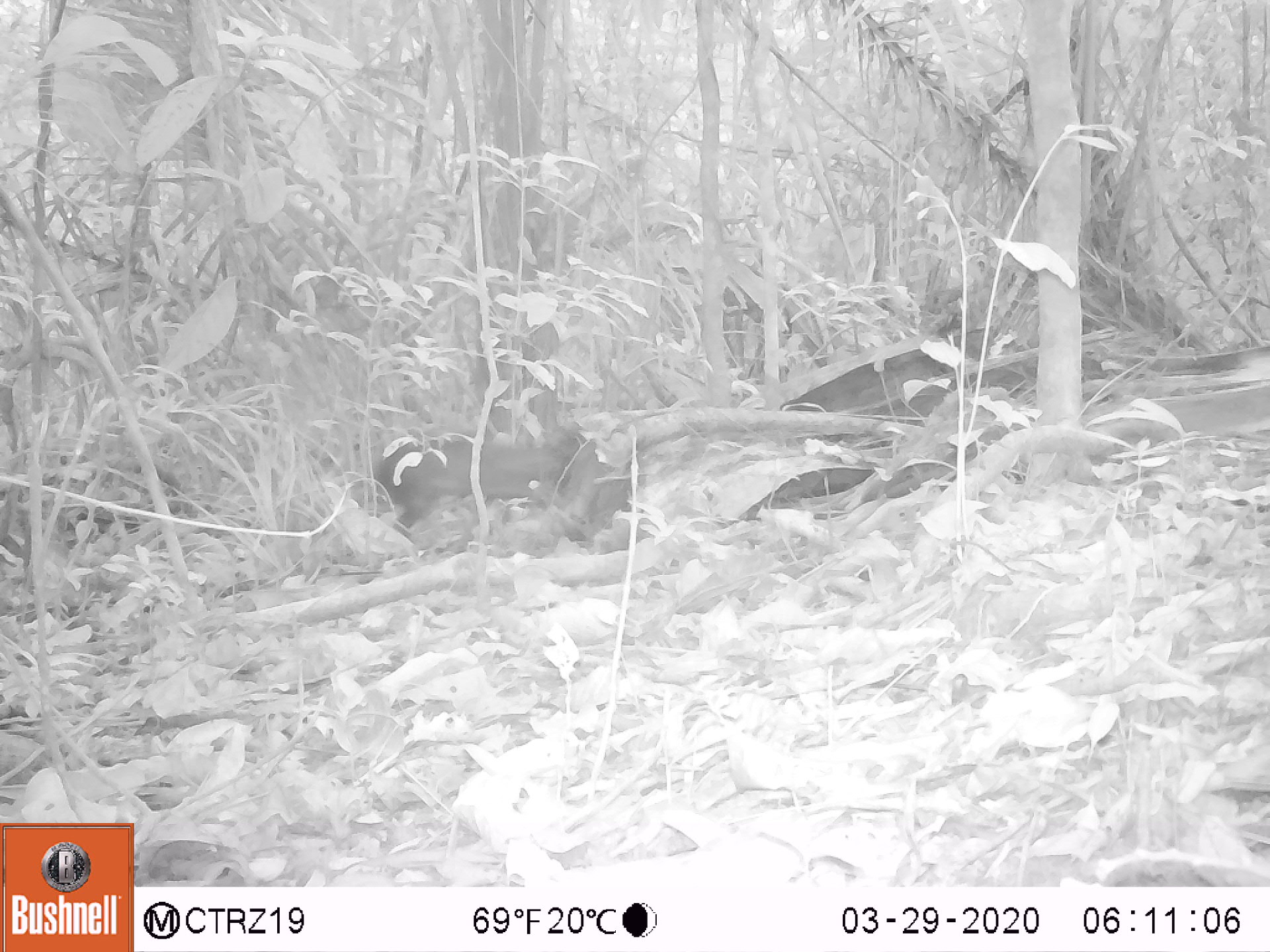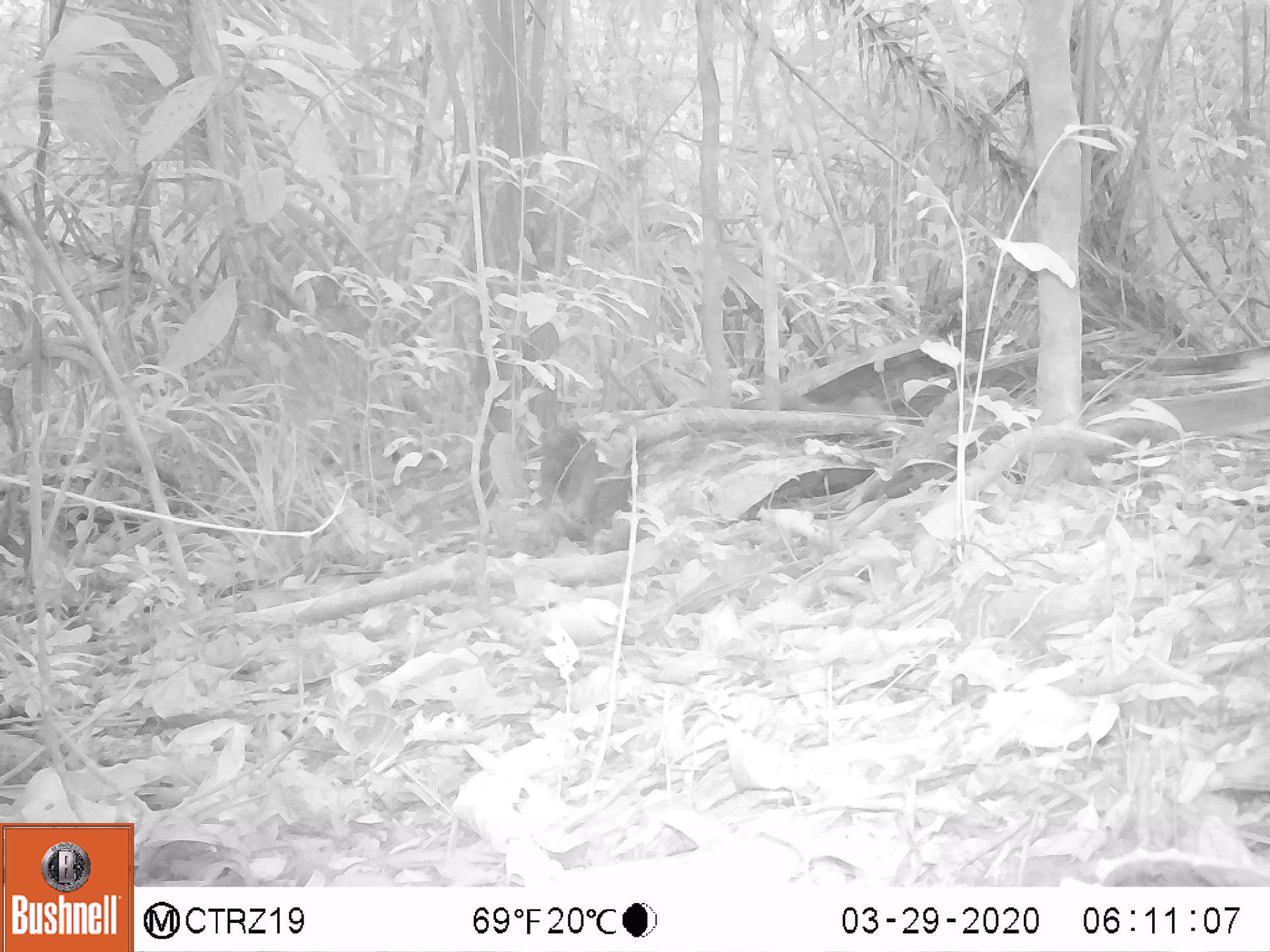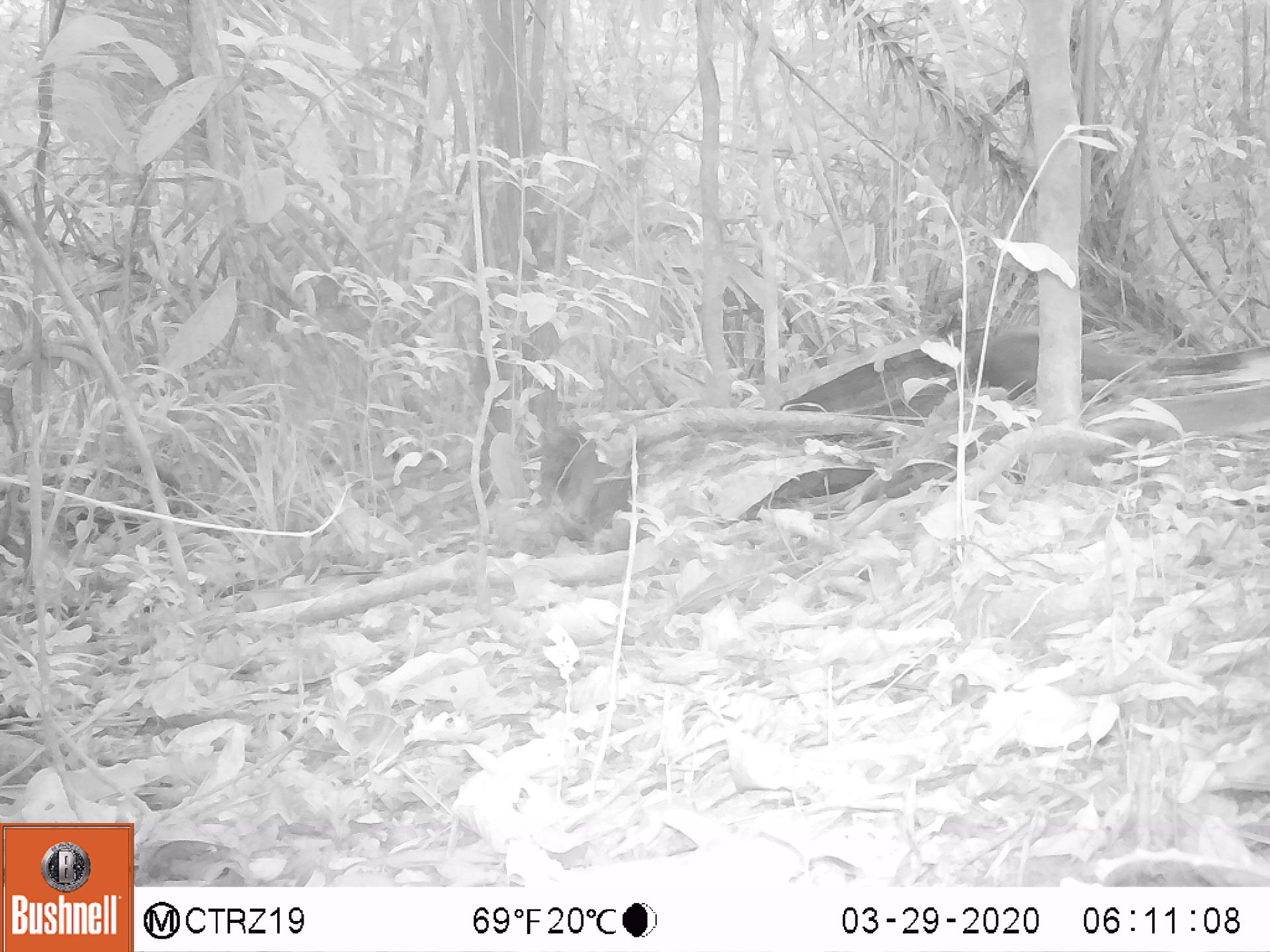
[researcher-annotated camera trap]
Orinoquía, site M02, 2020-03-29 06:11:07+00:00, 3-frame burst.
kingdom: Animalia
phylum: Chordata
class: Mammalia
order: Rodentia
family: Dasyproctidae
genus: Dasyprocta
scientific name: Dasyprocta fuliginosa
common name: black agouti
Black agouti (Dasyprocta fuliginosa).